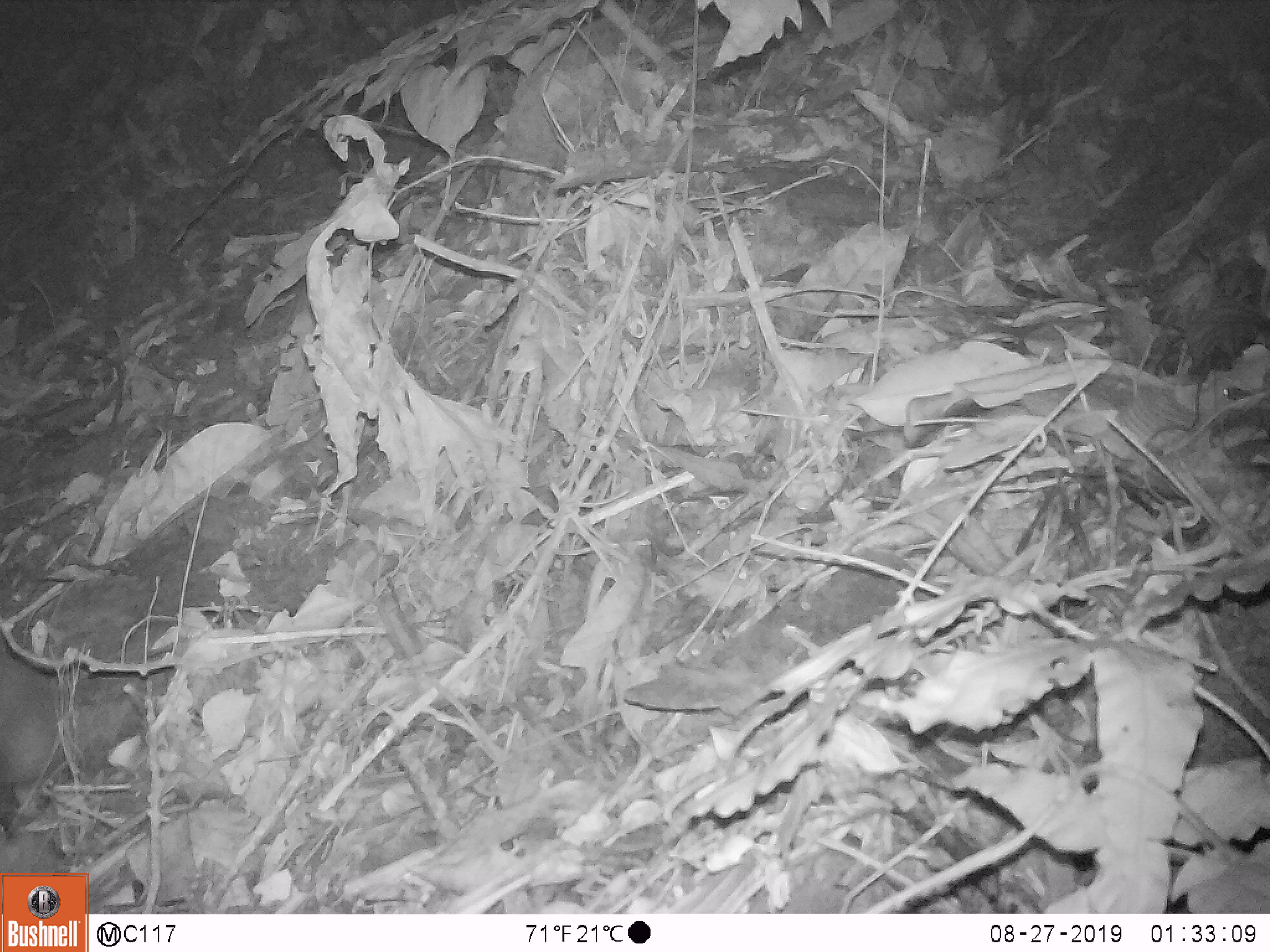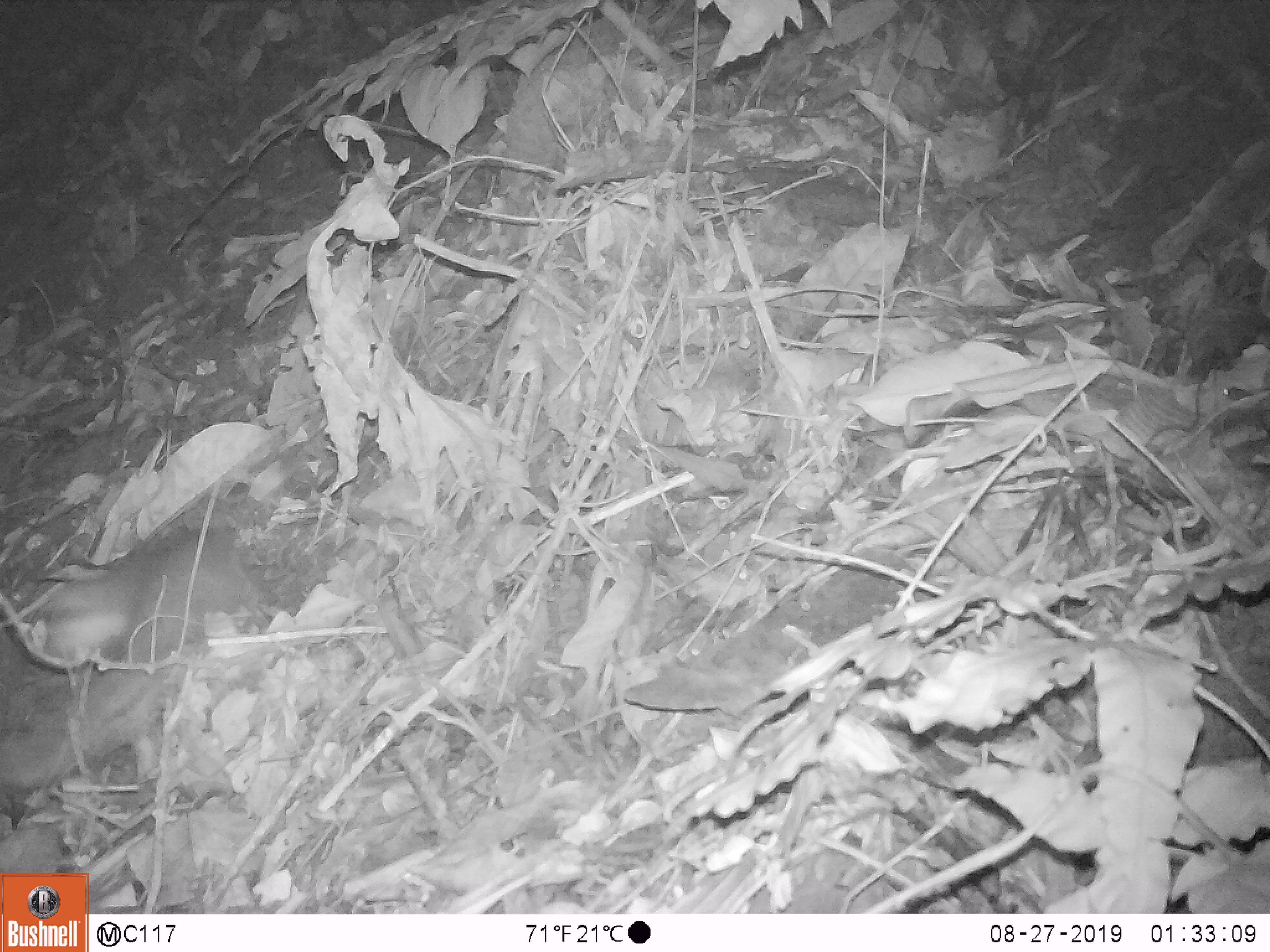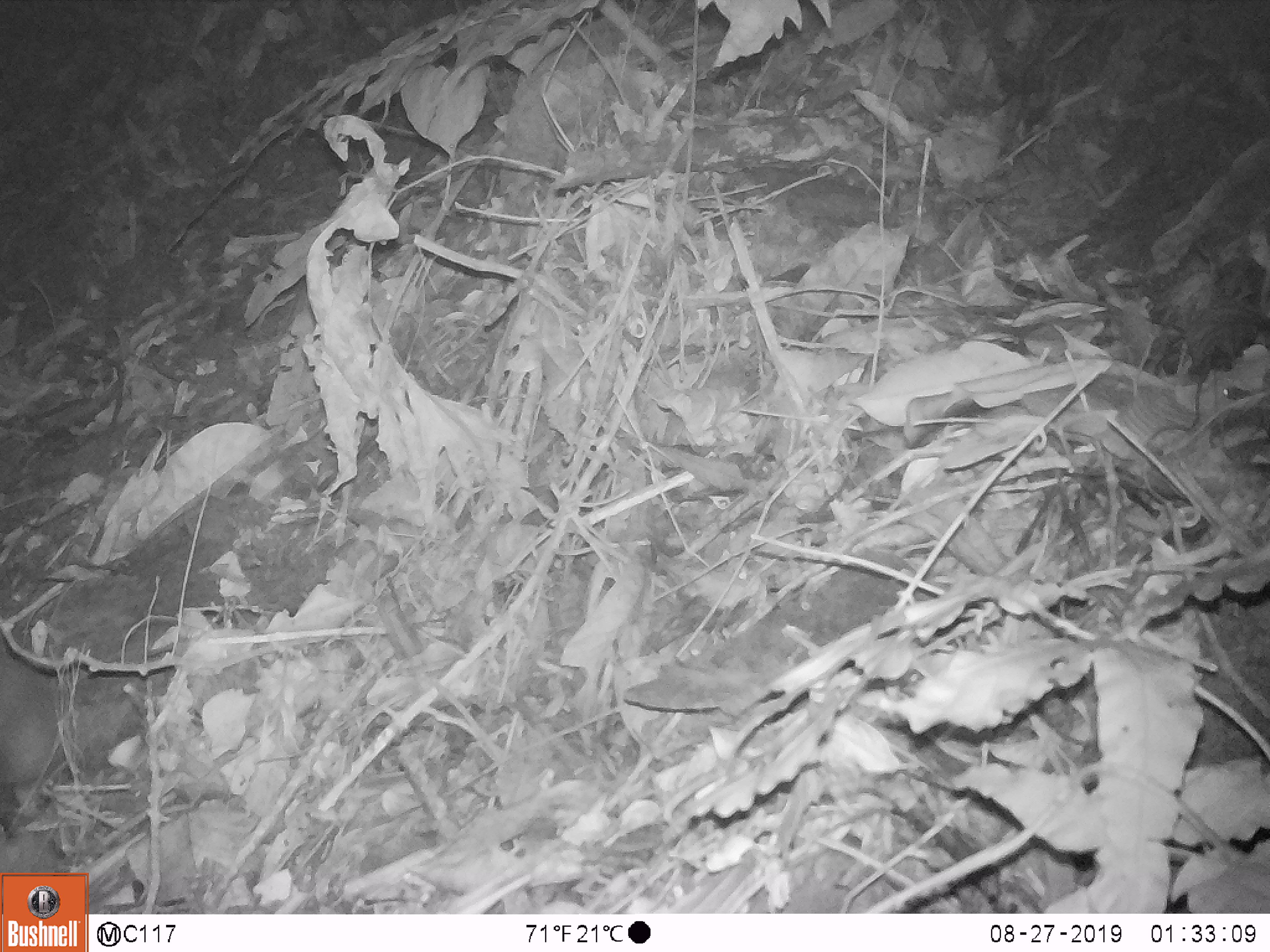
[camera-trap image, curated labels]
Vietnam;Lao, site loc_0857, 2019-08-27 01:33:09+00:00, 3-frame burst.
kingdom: Animalia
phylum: Chordata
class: Mammalia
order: Carnivora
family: Mustelidae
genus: Melogale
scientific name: Melogale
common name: ferret badger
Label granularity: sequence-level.